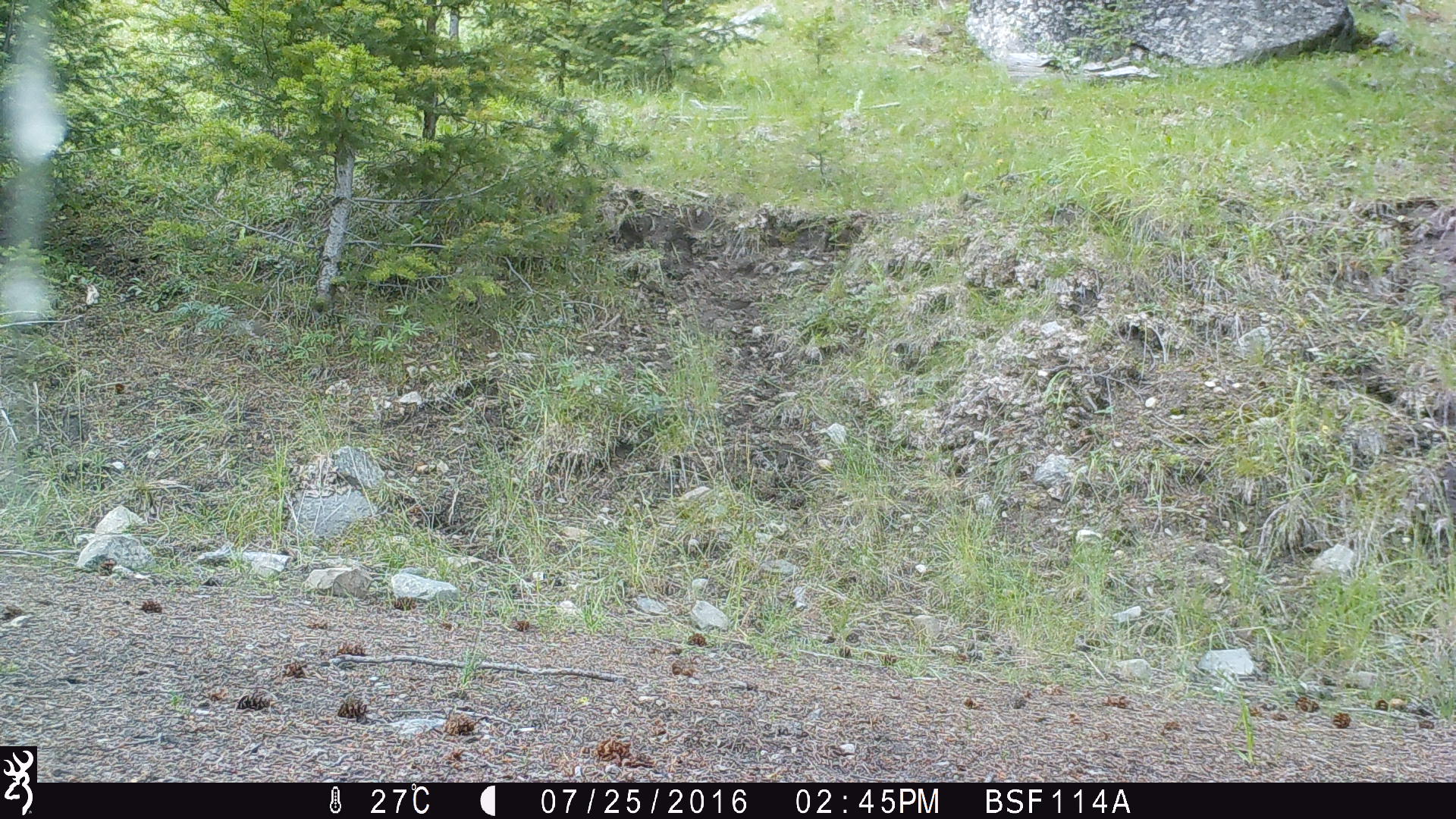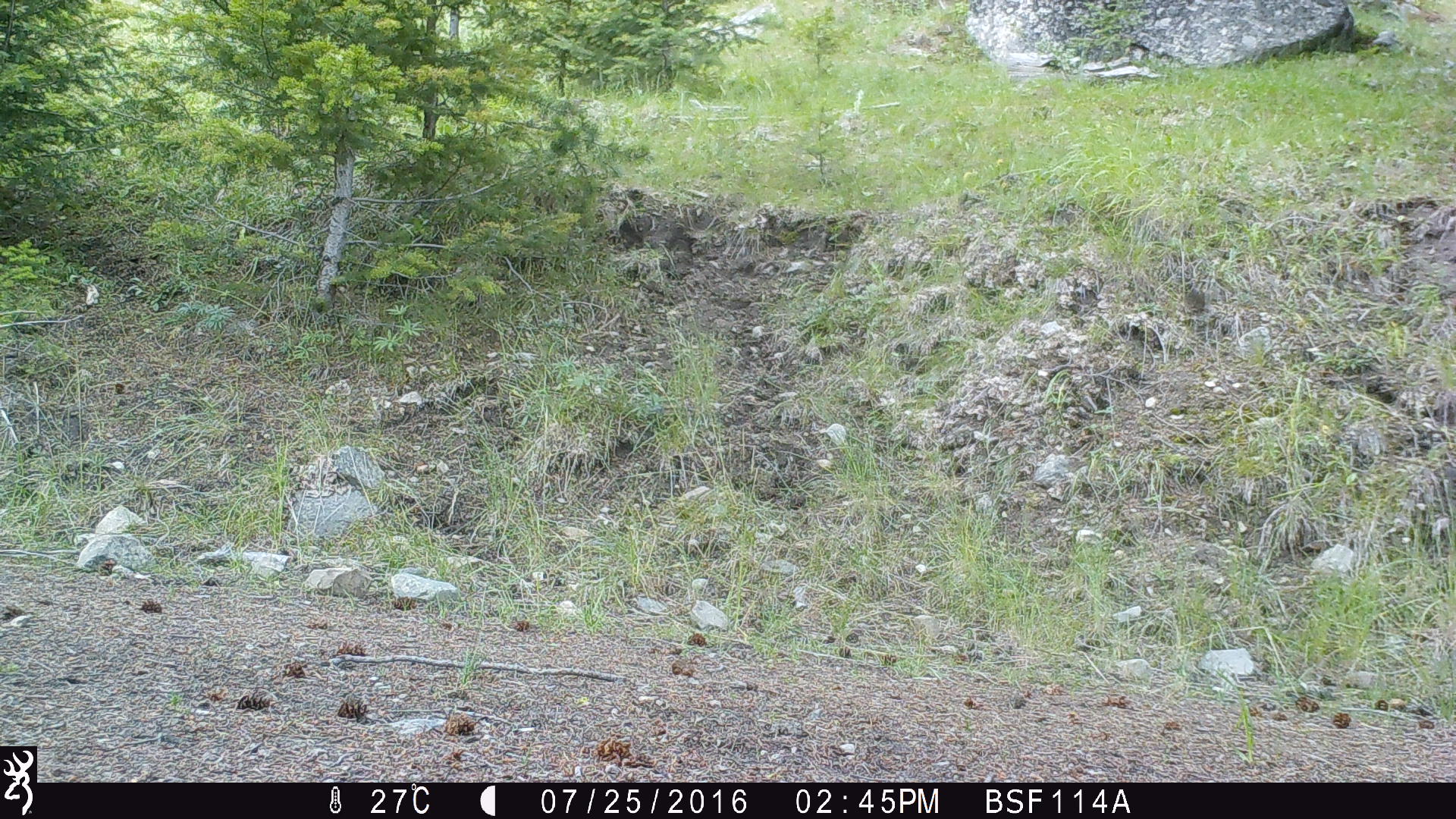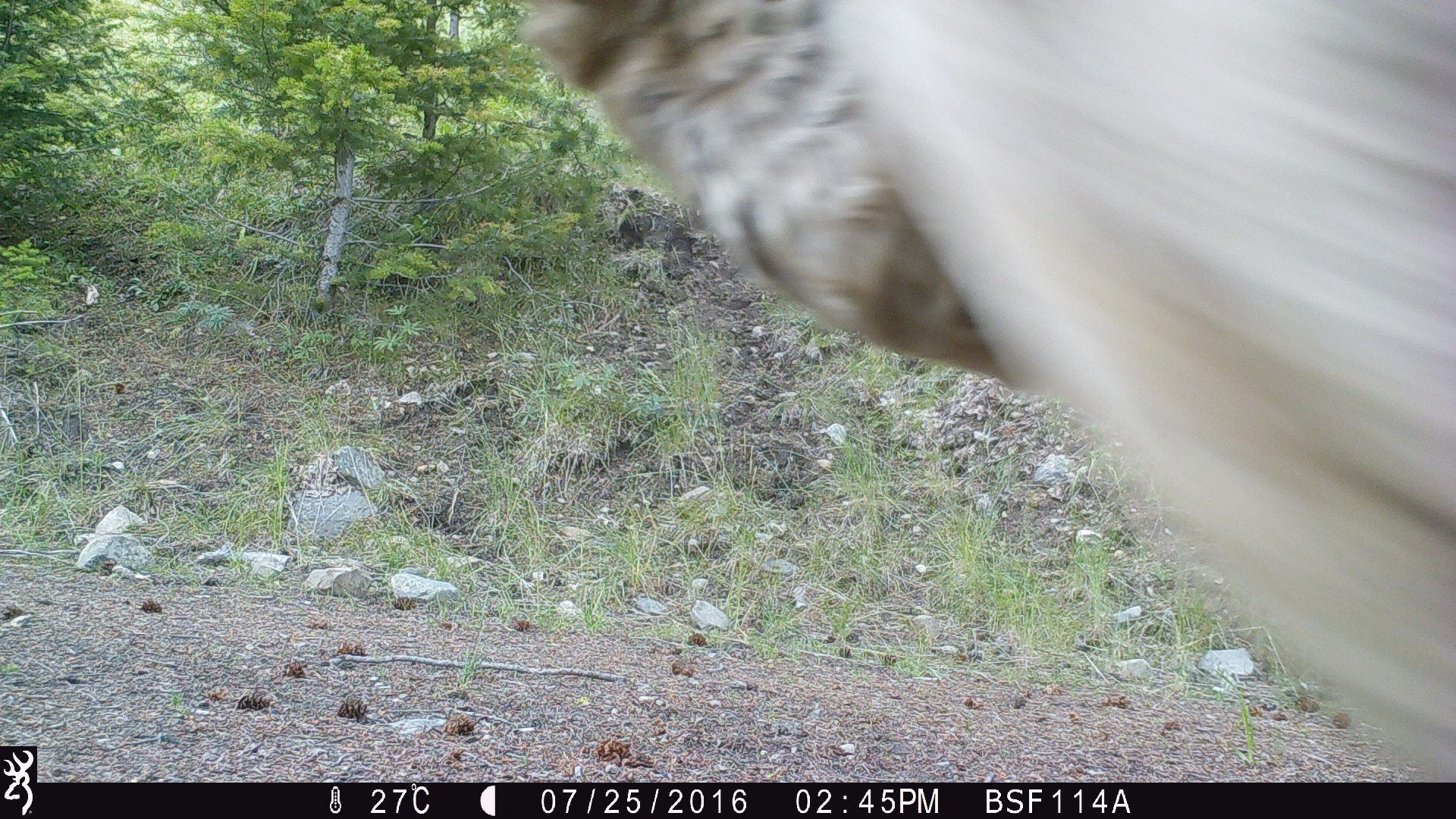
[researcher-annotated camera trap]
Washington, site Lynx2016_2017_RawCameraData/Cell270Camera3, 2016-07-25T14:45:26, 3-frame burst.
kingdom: Animalia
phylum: Chordata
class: Mammalia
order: Artiodactyla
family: Bovidae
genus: Bos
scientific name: Bos taurus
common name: domestic cattle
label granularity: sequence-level